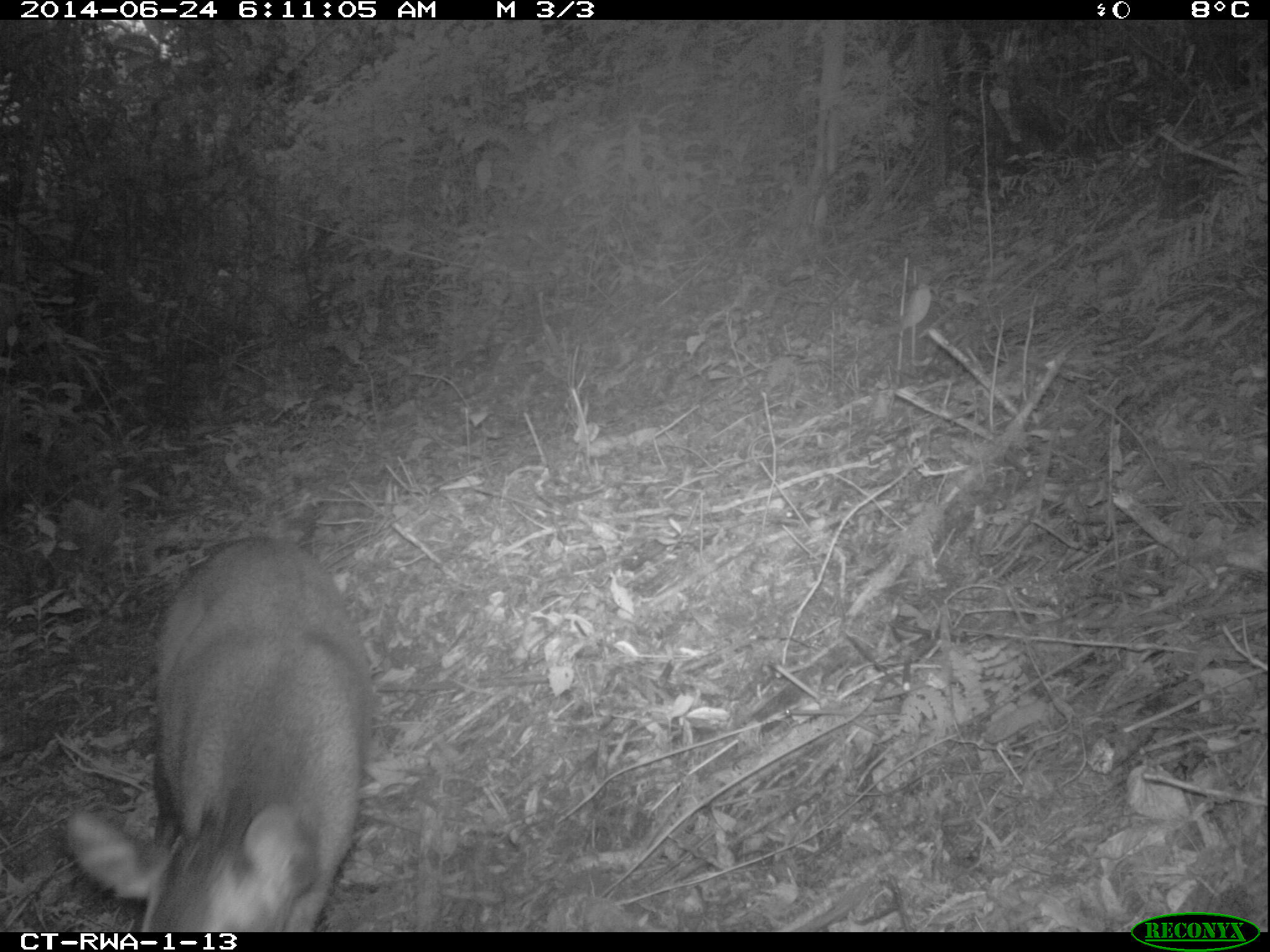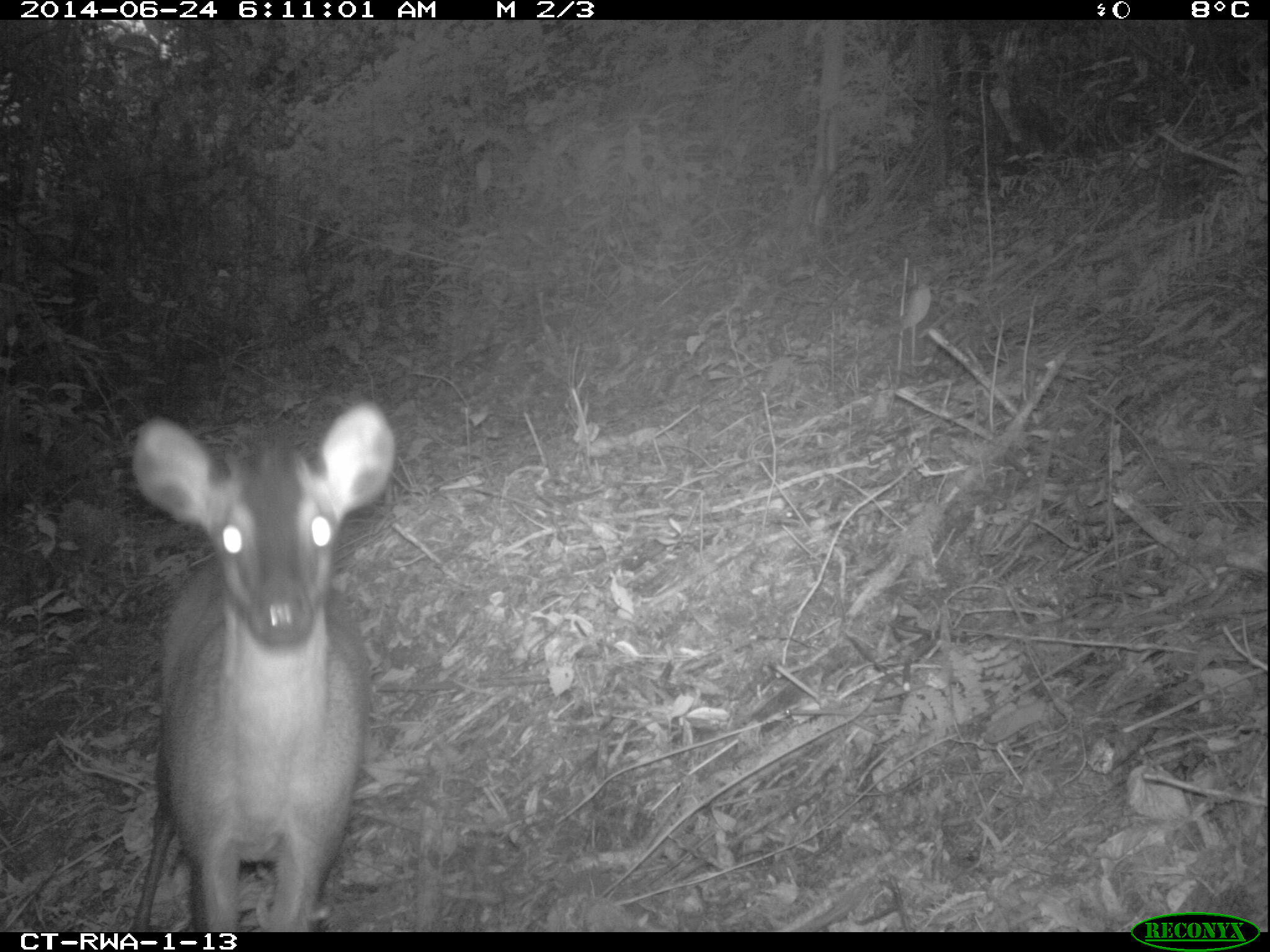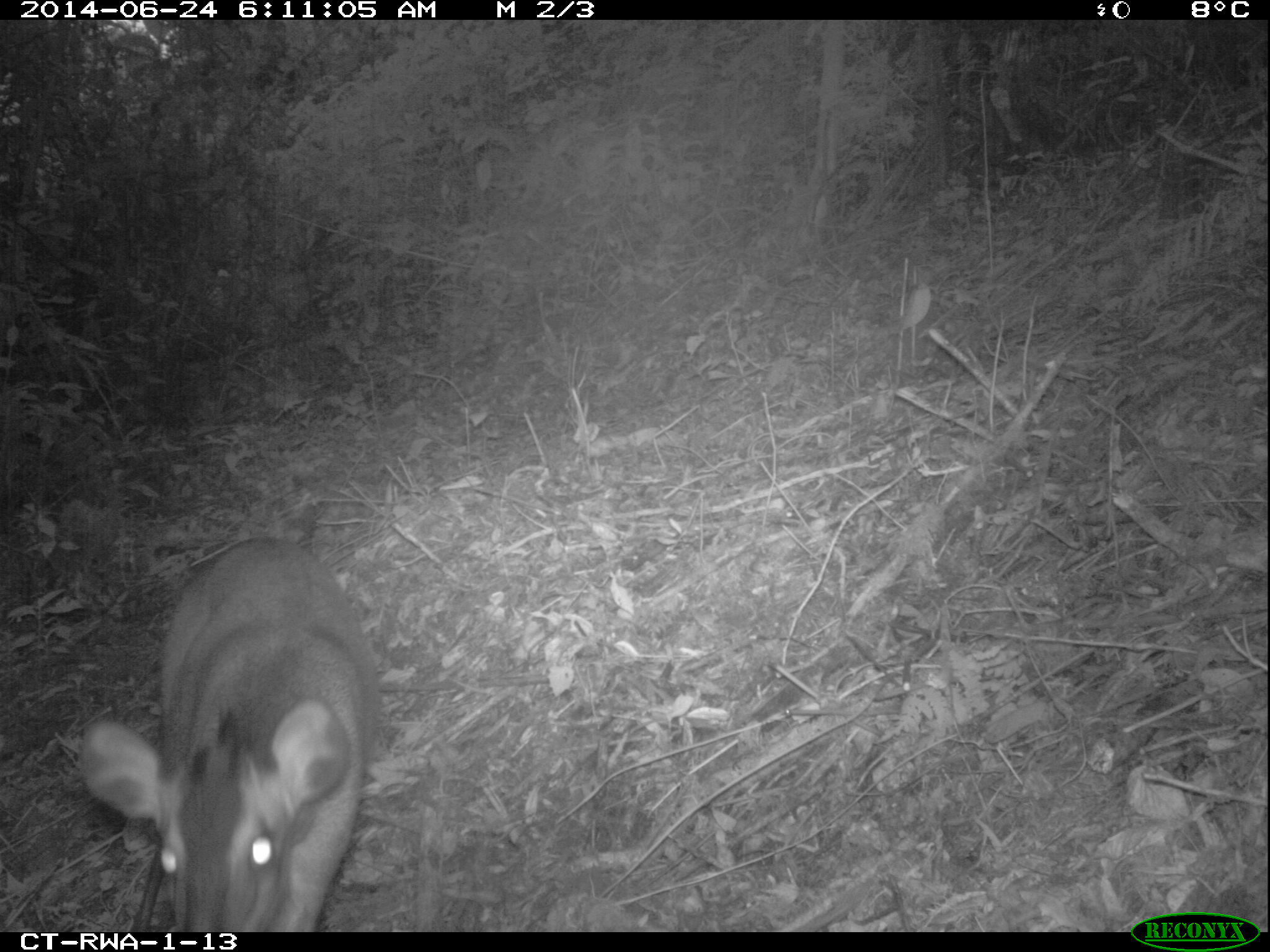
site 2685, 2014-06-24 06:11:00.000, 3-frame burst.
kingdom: Animalia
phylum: Chordata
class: Mammalia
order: Artiodactyla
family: Bovidae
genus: Cephalophus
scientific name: Cephalophus nigrifrons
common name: black-fronted duiker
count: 1